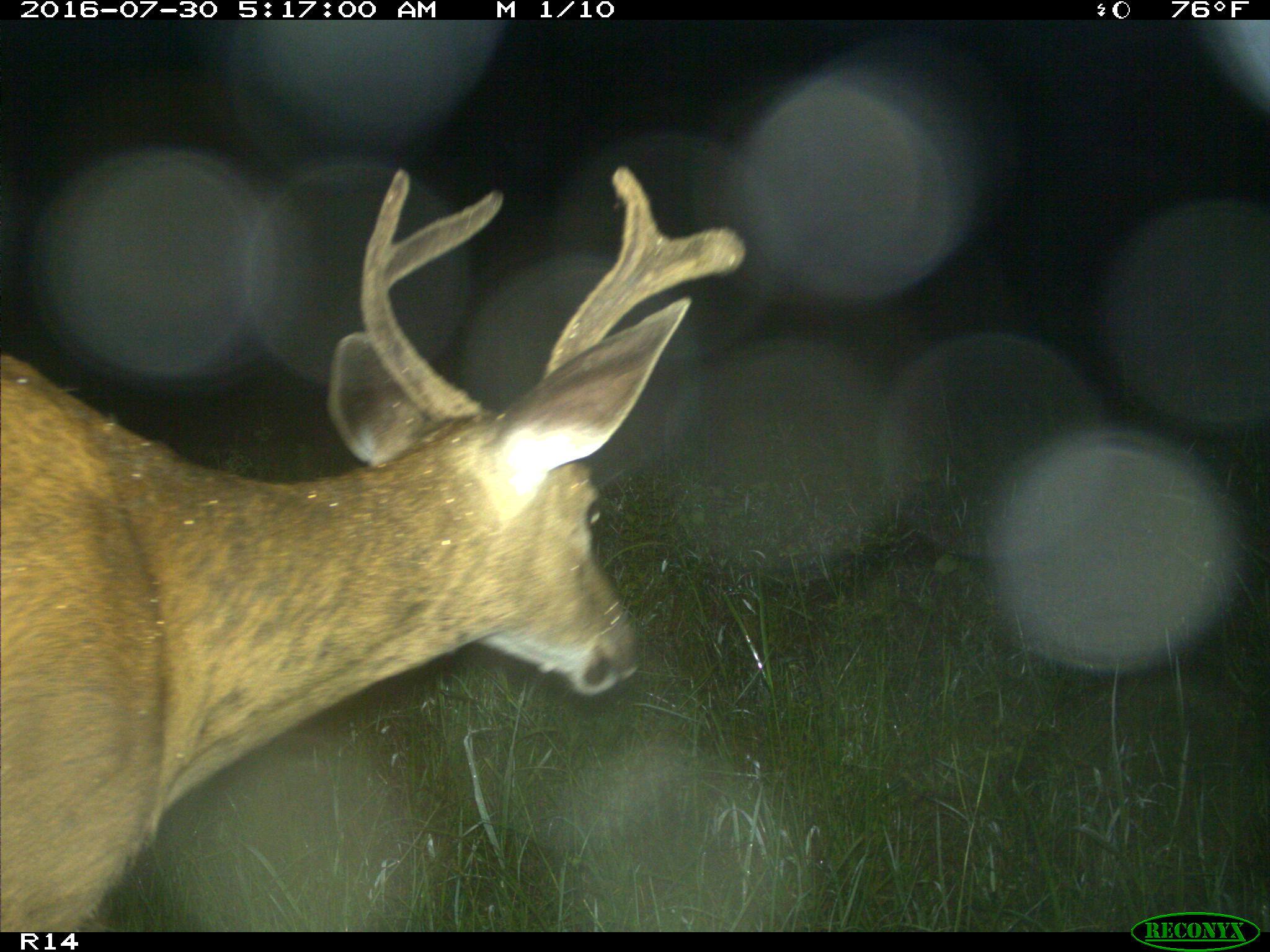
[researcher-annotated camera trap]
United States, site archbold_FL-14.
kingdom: Animalia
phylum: Chordata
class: Mammalia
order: Artiodactyla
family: Cervidae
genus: Odocoileus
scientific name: Odocoileus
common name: deer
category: unidentified deer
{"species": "unidentified deer (deer) (Odocoileus)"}